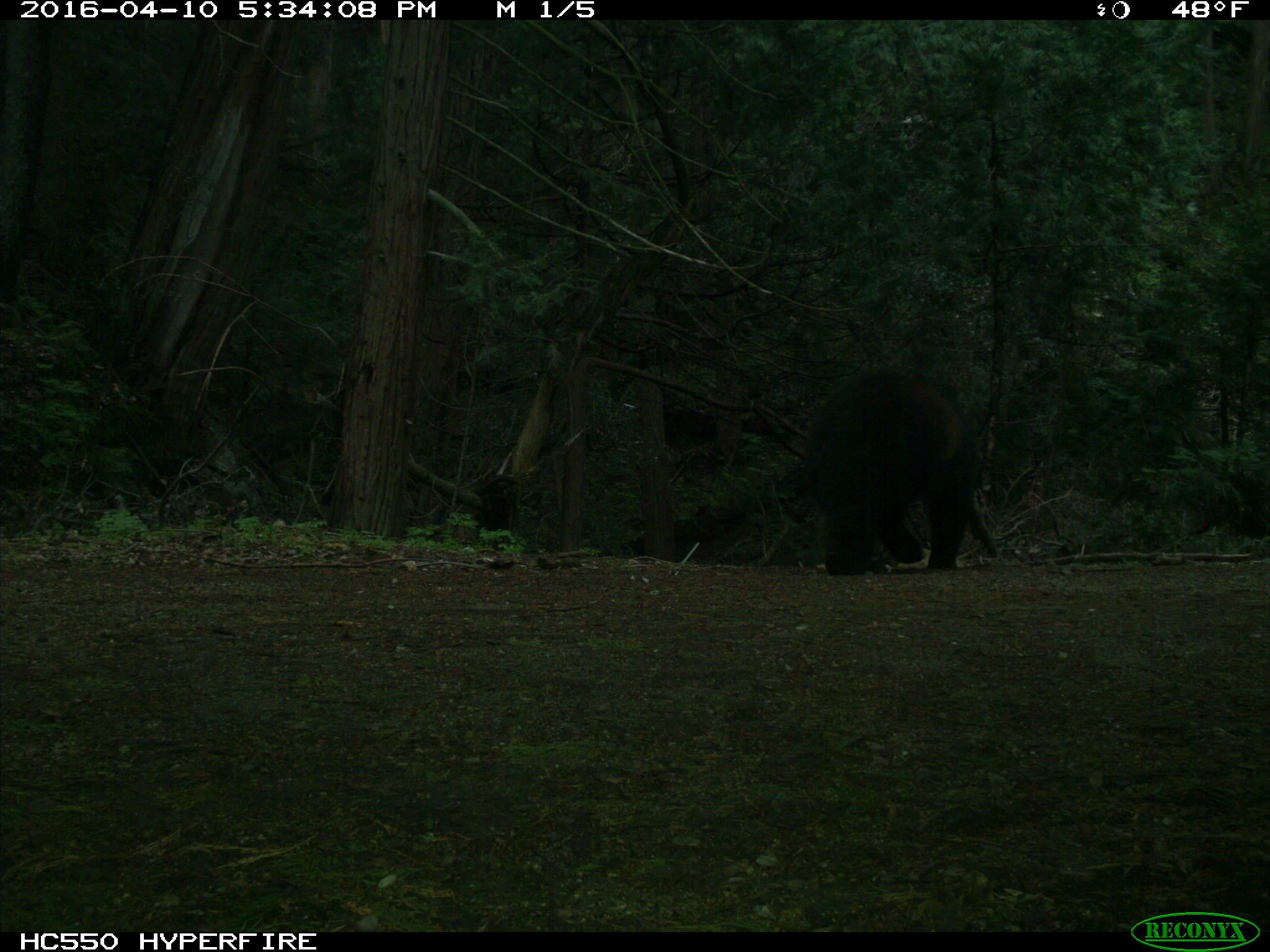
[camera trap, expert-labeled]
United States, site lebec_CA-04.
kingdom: Animalia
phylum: Chordata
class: Mammalia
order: Carnivora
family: Ursidae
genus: Ursus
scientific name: Ursus americanus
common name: american black bear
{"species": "Ursus americanus (american black bear)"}